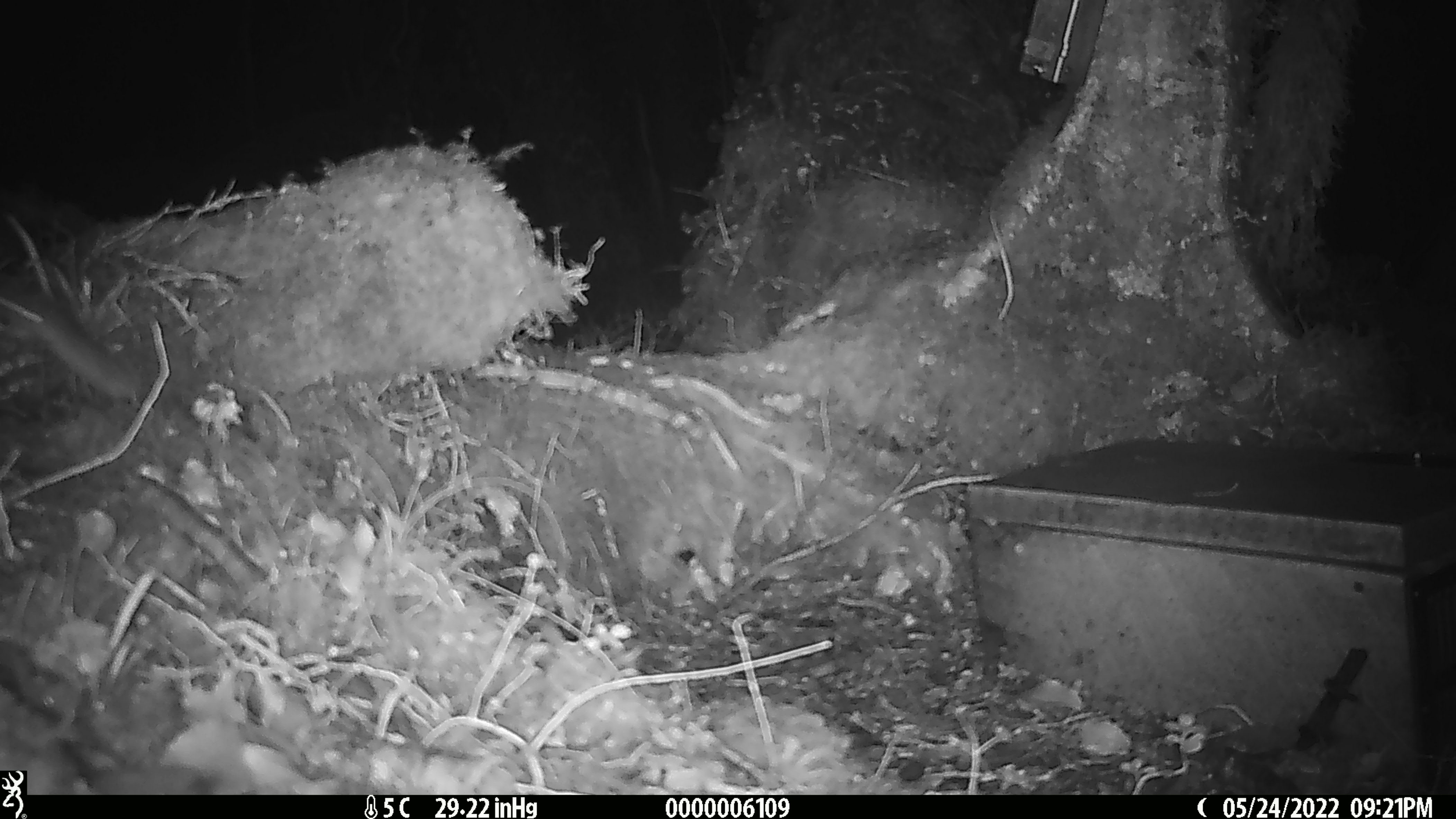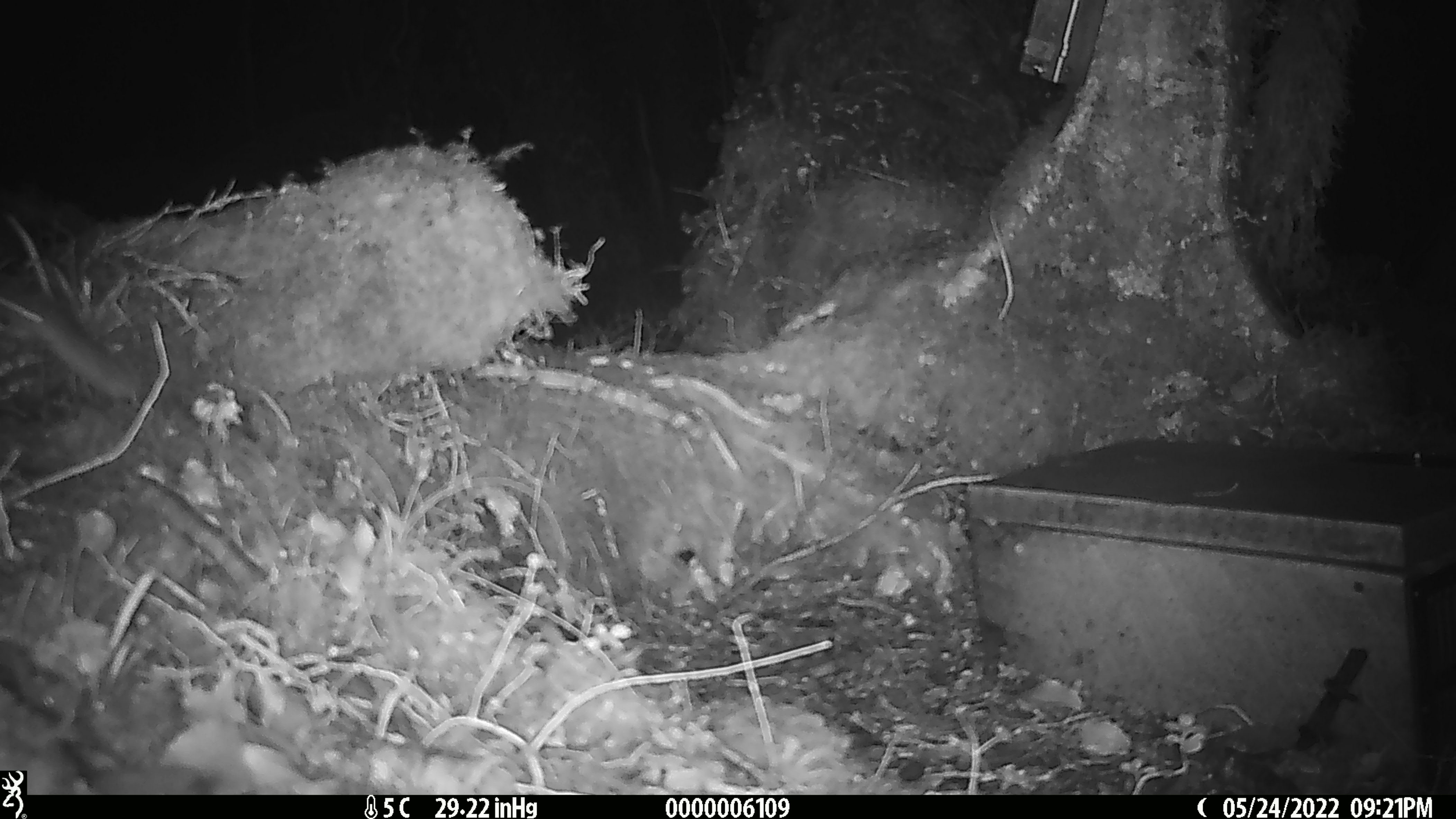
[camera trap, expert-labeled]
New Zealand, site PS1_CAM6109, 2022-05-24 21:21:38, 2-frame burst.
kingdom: Animalia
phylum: Chordata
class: Mammalia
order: Rodentia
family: Muridae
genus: Mus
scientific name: Mus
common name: mouse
Mouse (Mus).